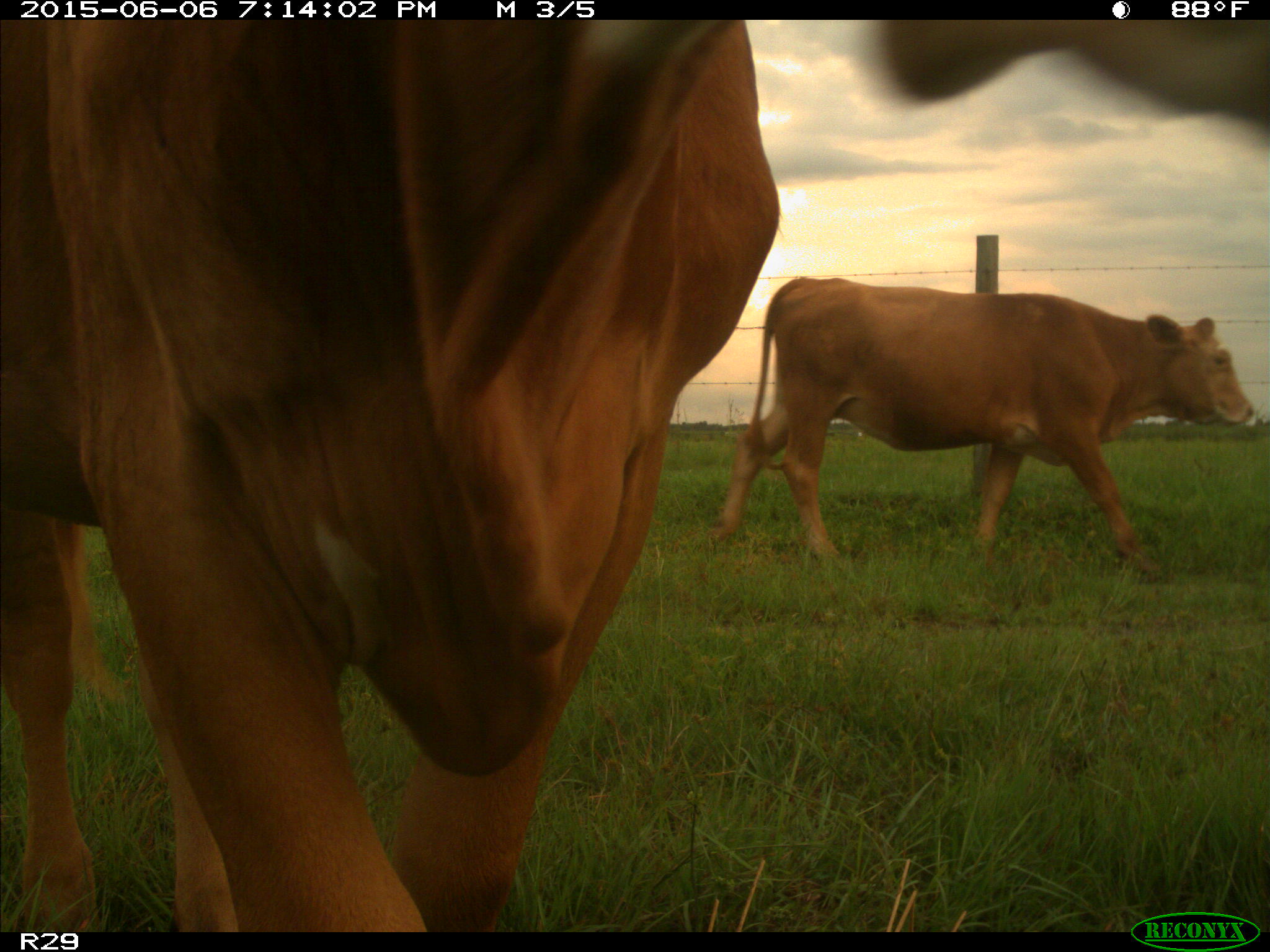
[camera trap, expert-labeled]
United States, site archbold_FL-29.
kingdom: Animalia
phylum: Chordata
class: Mammalia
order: Artiodactyla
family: Bovidae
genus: Bos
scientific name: Bos taurus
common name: domestic cow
Bos taurus (domestic cow).